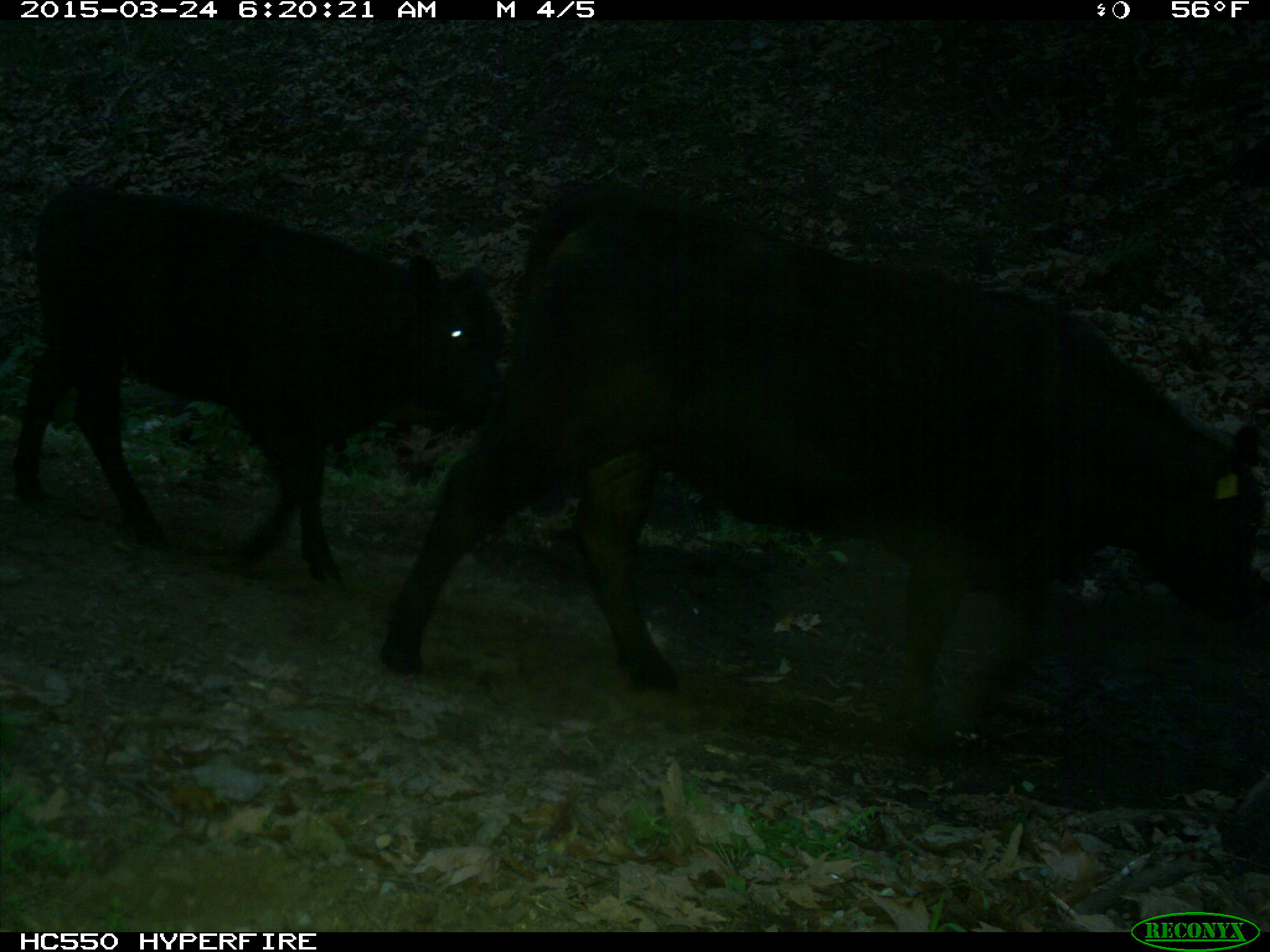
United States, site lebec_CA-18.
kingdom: Animalia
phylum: Chordata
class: Mammalia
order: Artiodactyla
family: Bovidae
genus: Bos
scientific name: Bos taurus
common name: domestic cow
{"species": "Bos taurus (domestic cow)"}